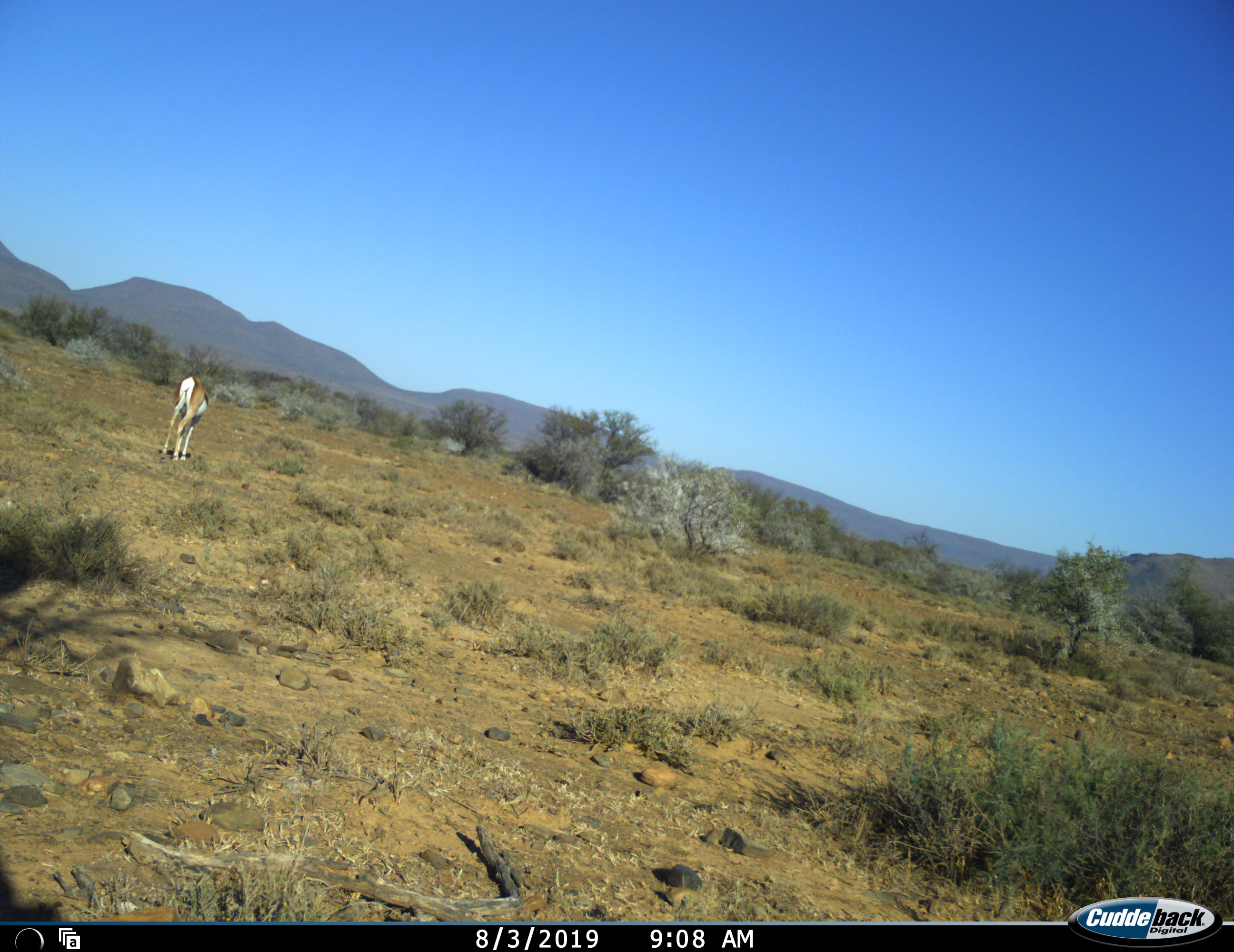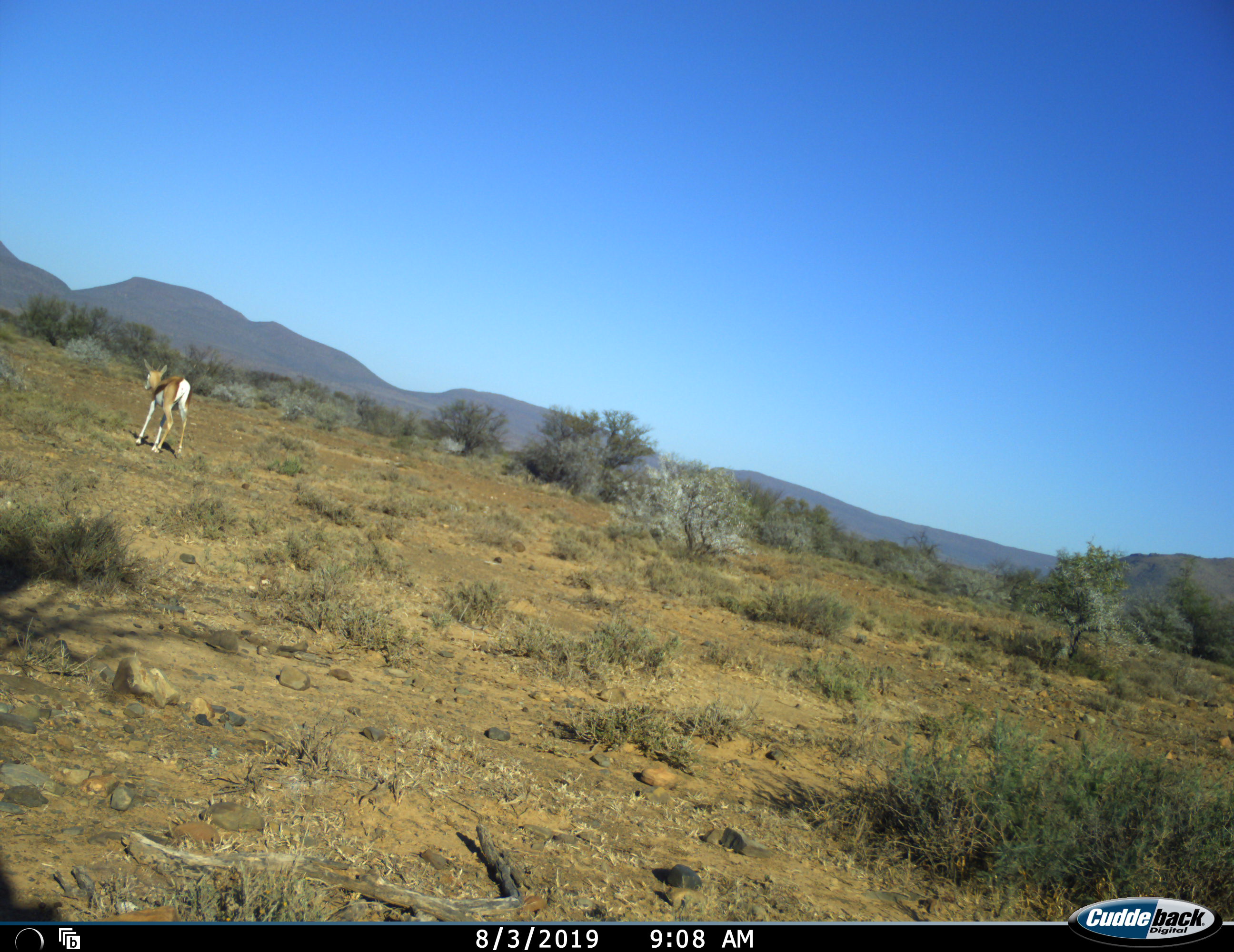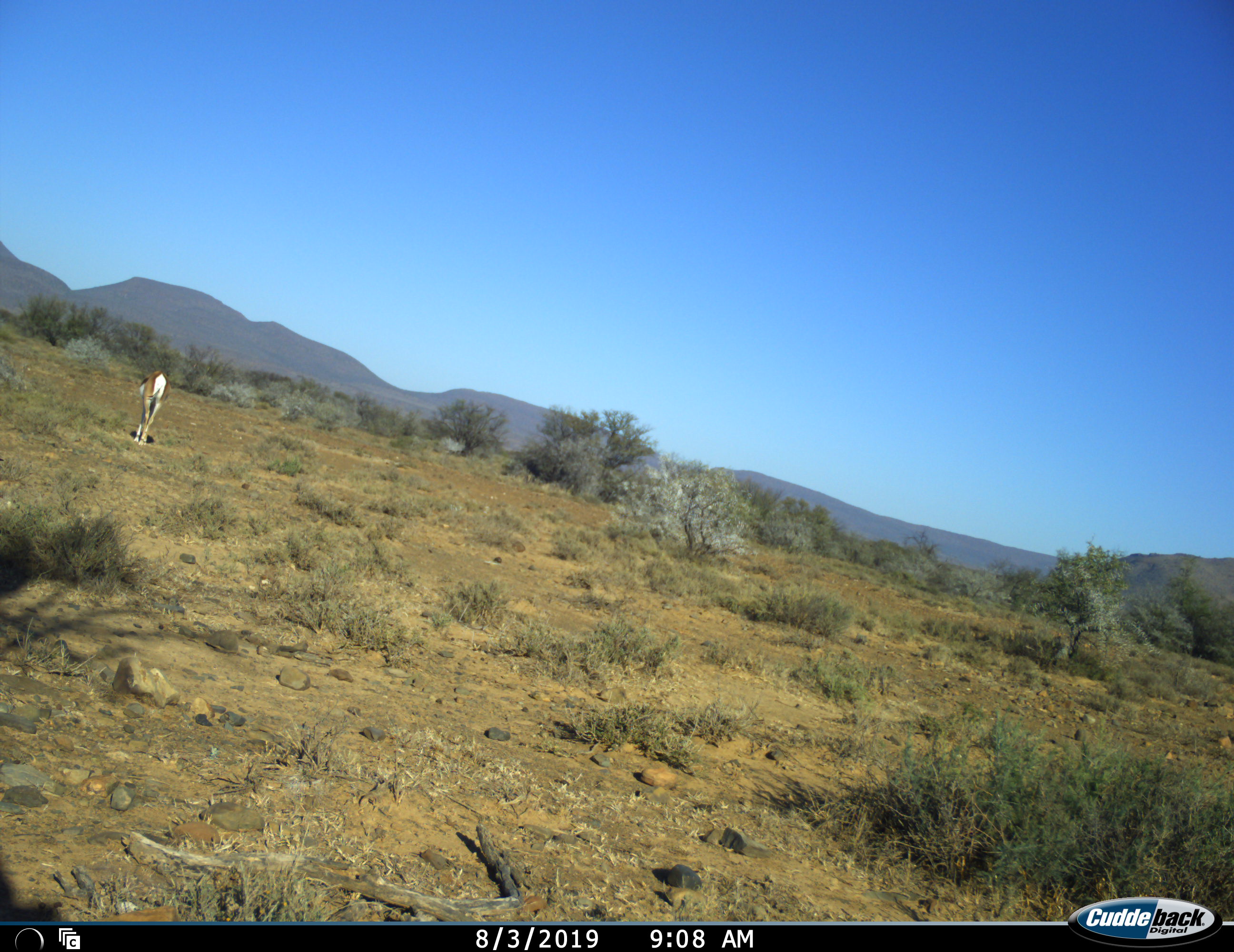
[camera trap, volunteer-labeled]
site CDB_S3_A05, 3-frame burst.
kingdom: Animalia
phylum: Chordata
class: Mammalia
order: Artiodactyla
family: Bovidae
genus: Antidorcas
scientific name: Antidorcas marsupialis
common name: springbok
Springbok (Antidorcas marsupialis), count 1. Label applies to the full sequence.